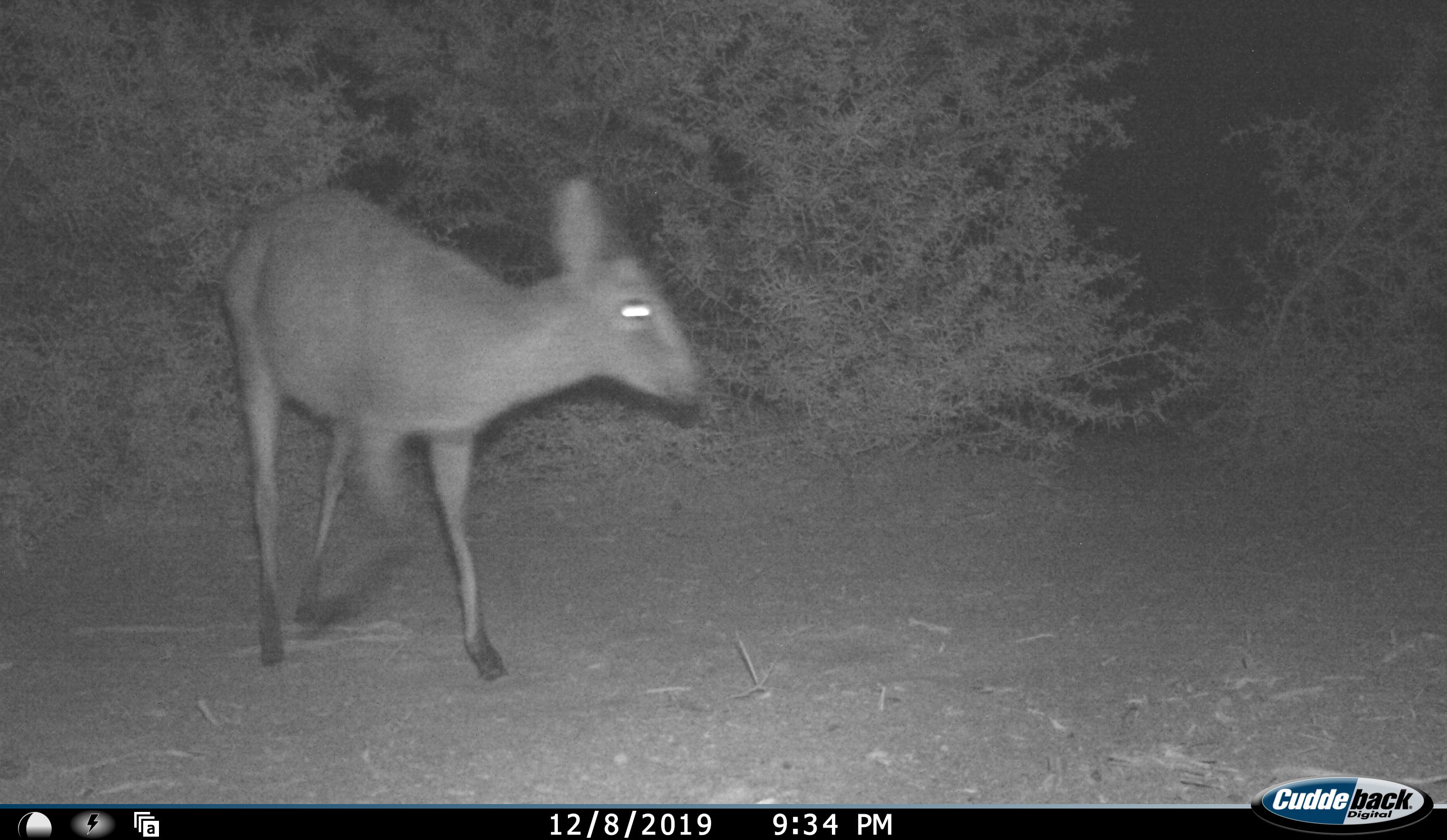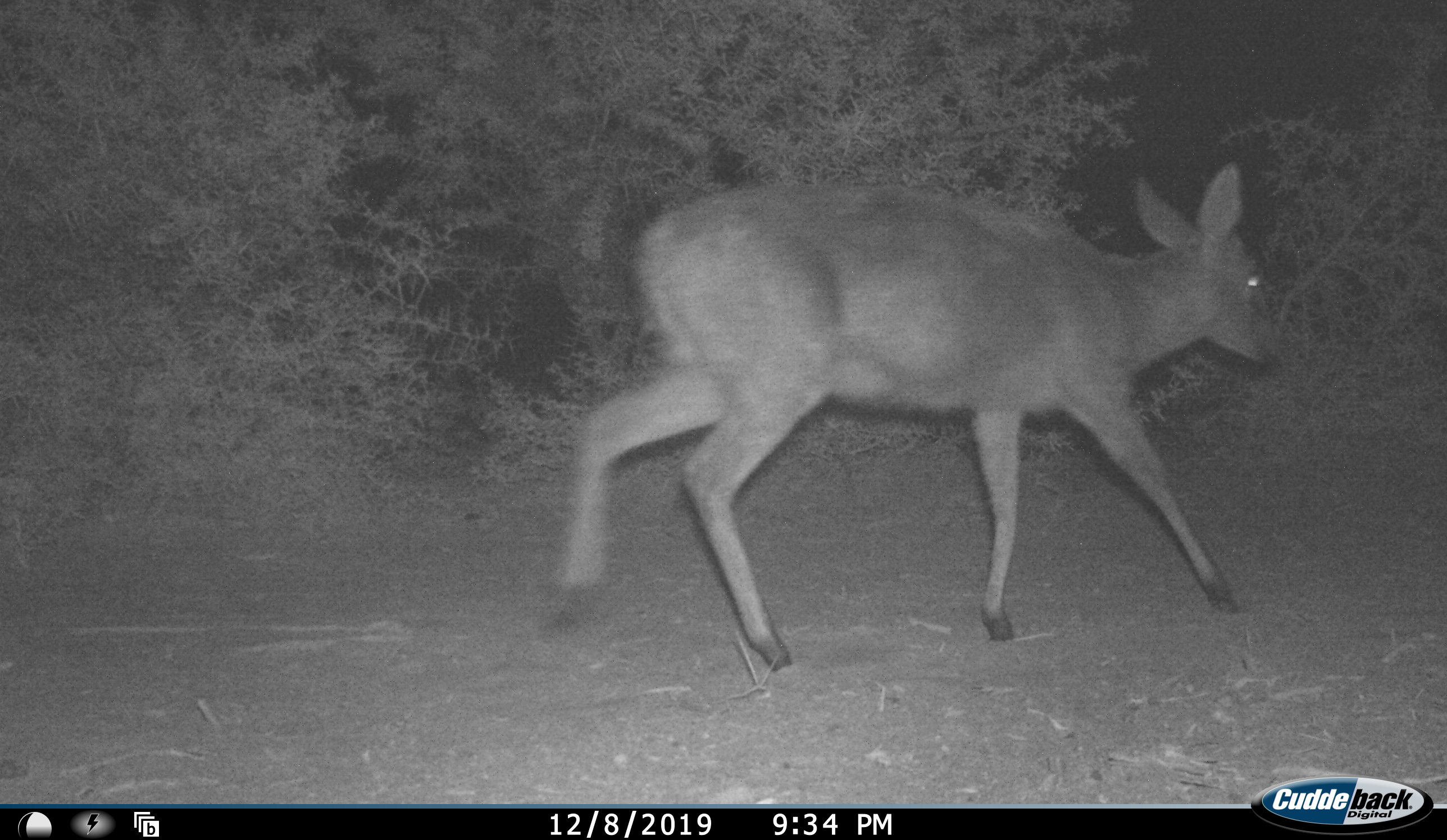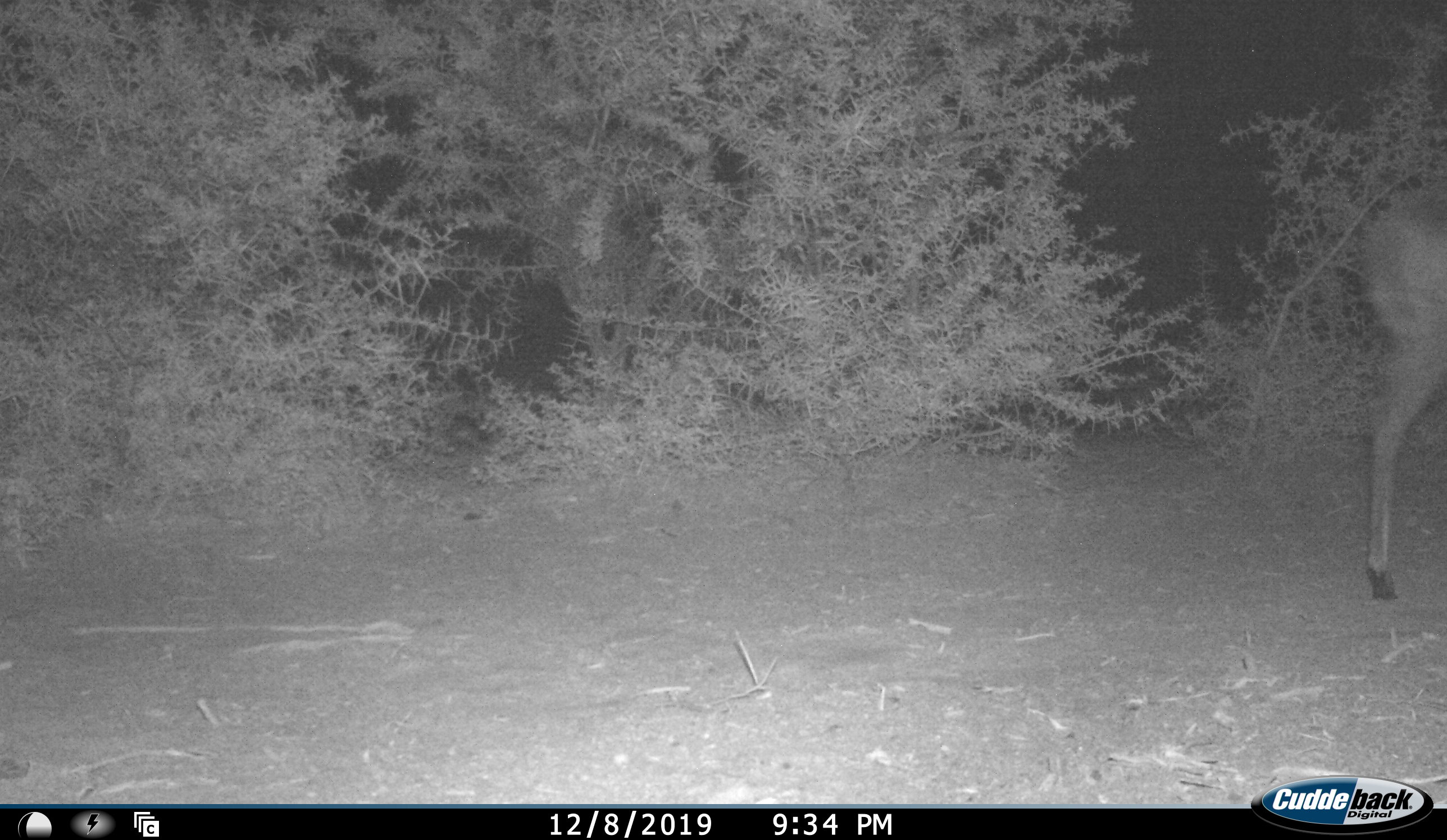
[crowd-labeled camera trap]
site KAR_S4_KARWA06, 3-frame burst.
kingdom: Animalia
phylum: Chordata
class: Mammalia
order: Artiodactyla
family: Bovidae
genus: Sylvicapra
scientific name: Sylvicapra grimmia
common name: common duiker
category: duikercommongrey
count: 1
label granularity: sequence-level